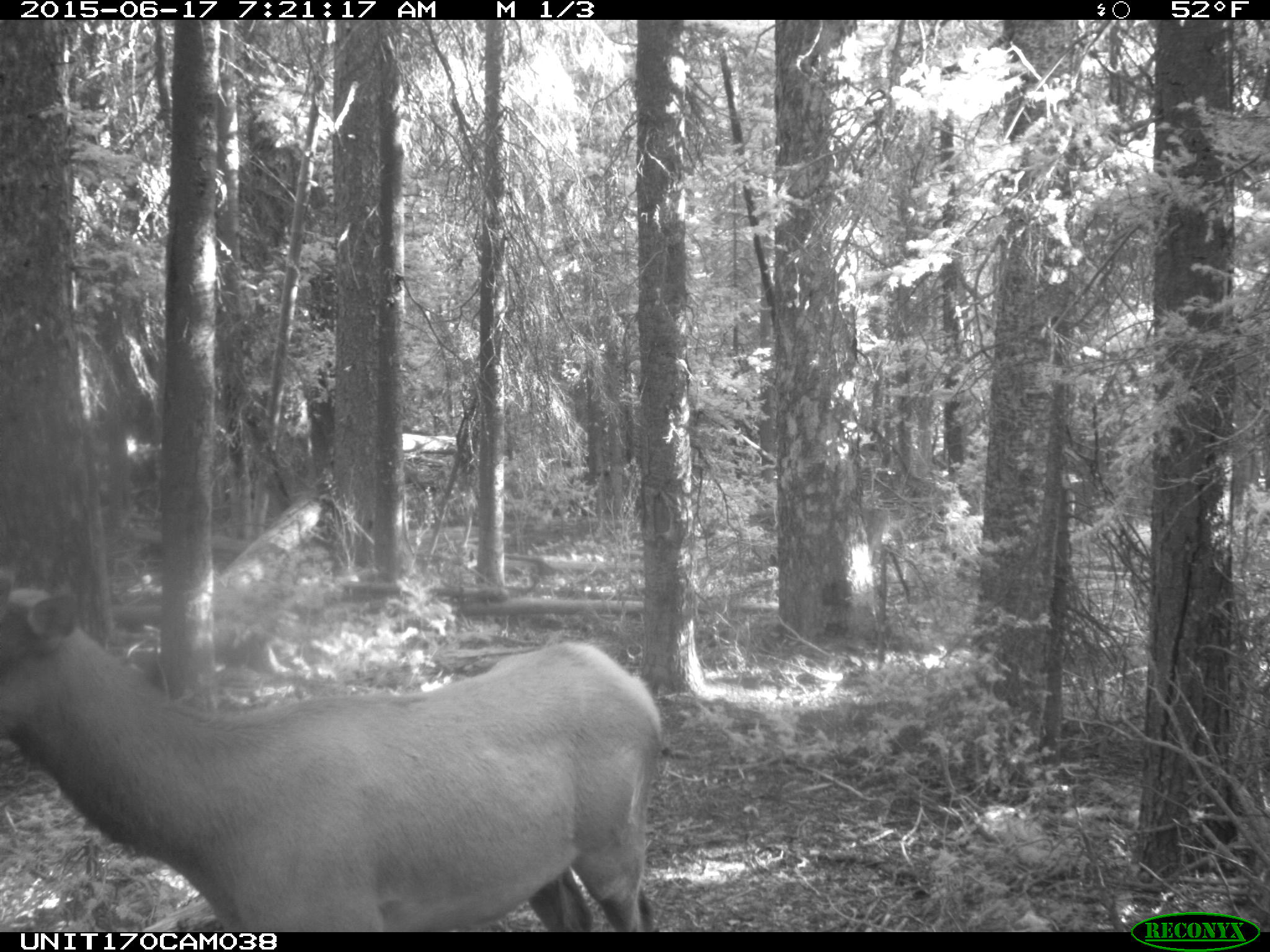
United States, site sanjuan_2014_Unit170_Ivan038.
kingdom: Animalia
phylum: Chordata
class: Mammalia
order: Artiodactyla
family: Cervidae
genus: Cervus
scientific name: Cervus elaphus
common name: red deer